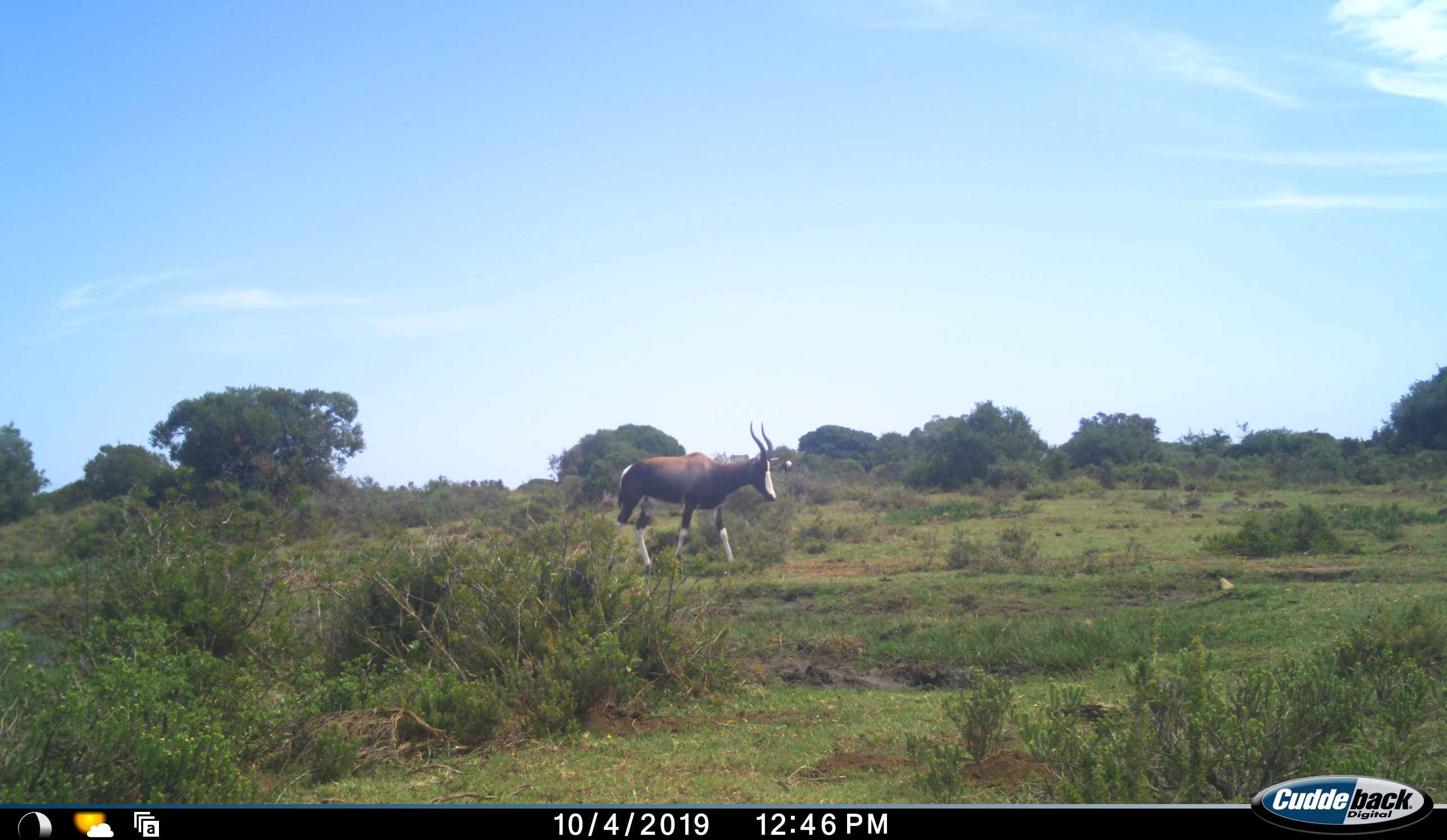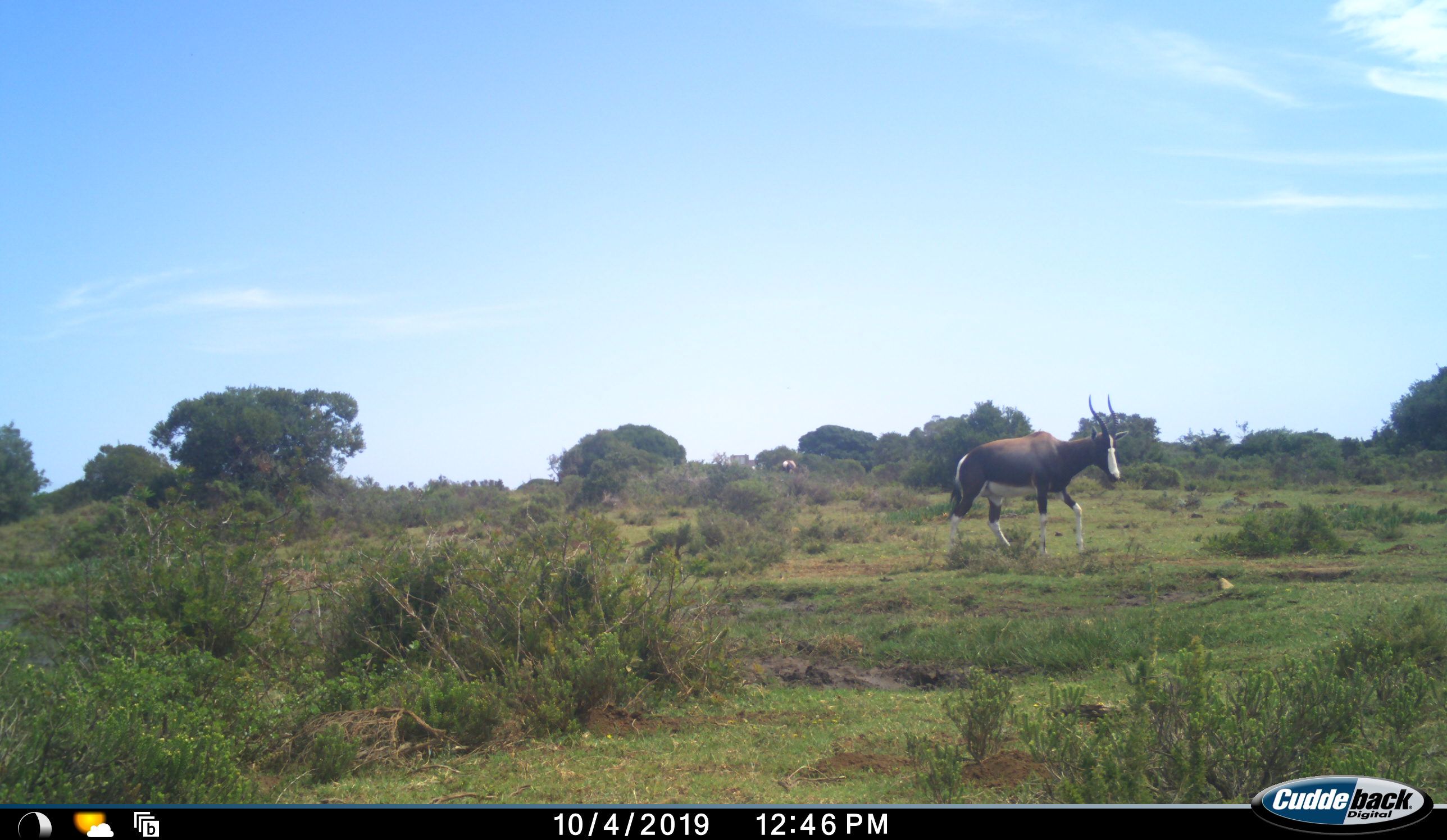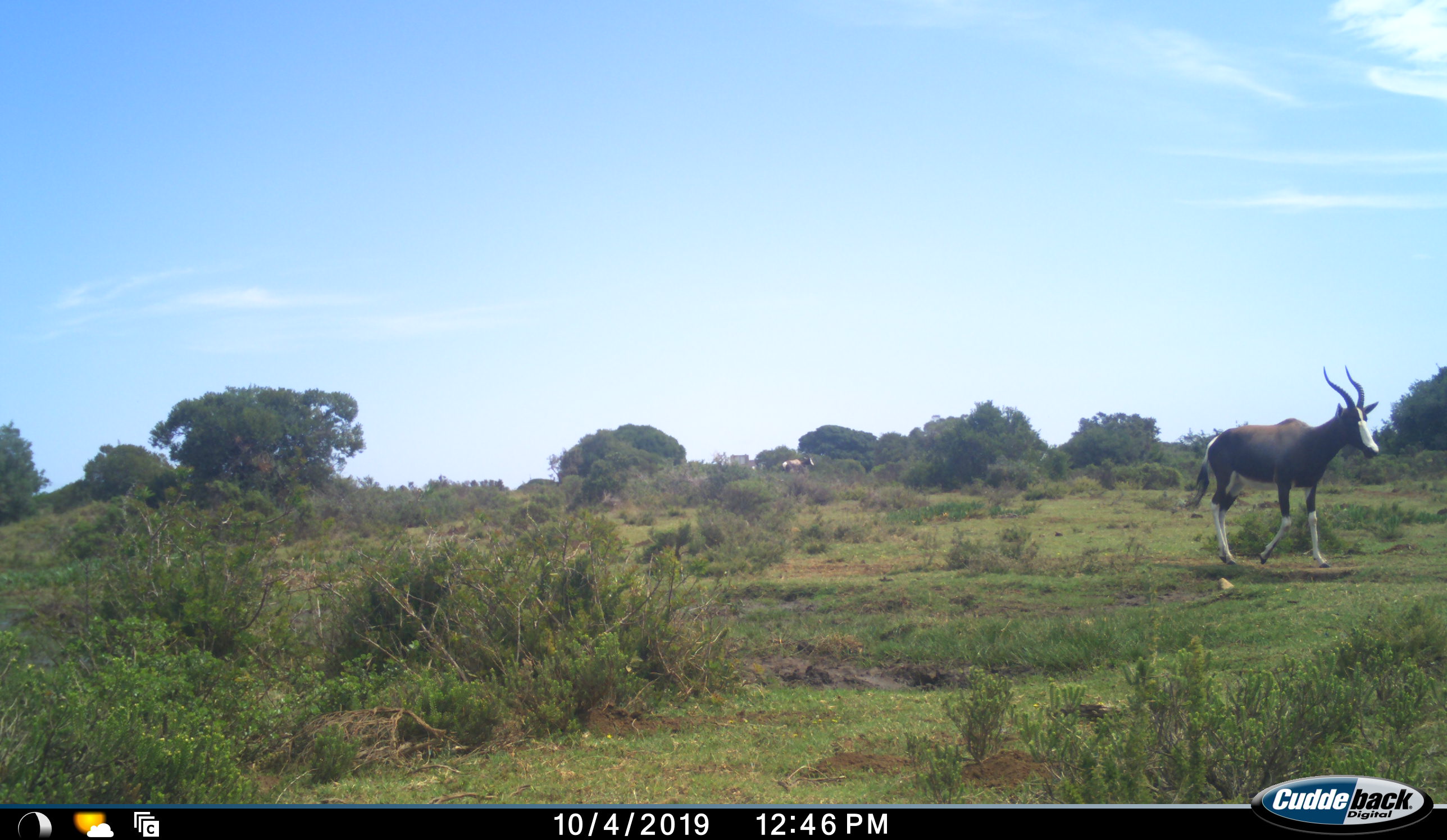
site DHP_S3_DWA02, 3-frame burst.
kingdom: Animalia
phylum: Chordata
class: Mammalia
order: Artiodactyla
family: Bovidae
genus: Damaliscus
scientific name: Damaliscus pygargus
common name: bontebok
Bontebok (Damaliscus pygargus), count 2. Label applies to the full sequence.